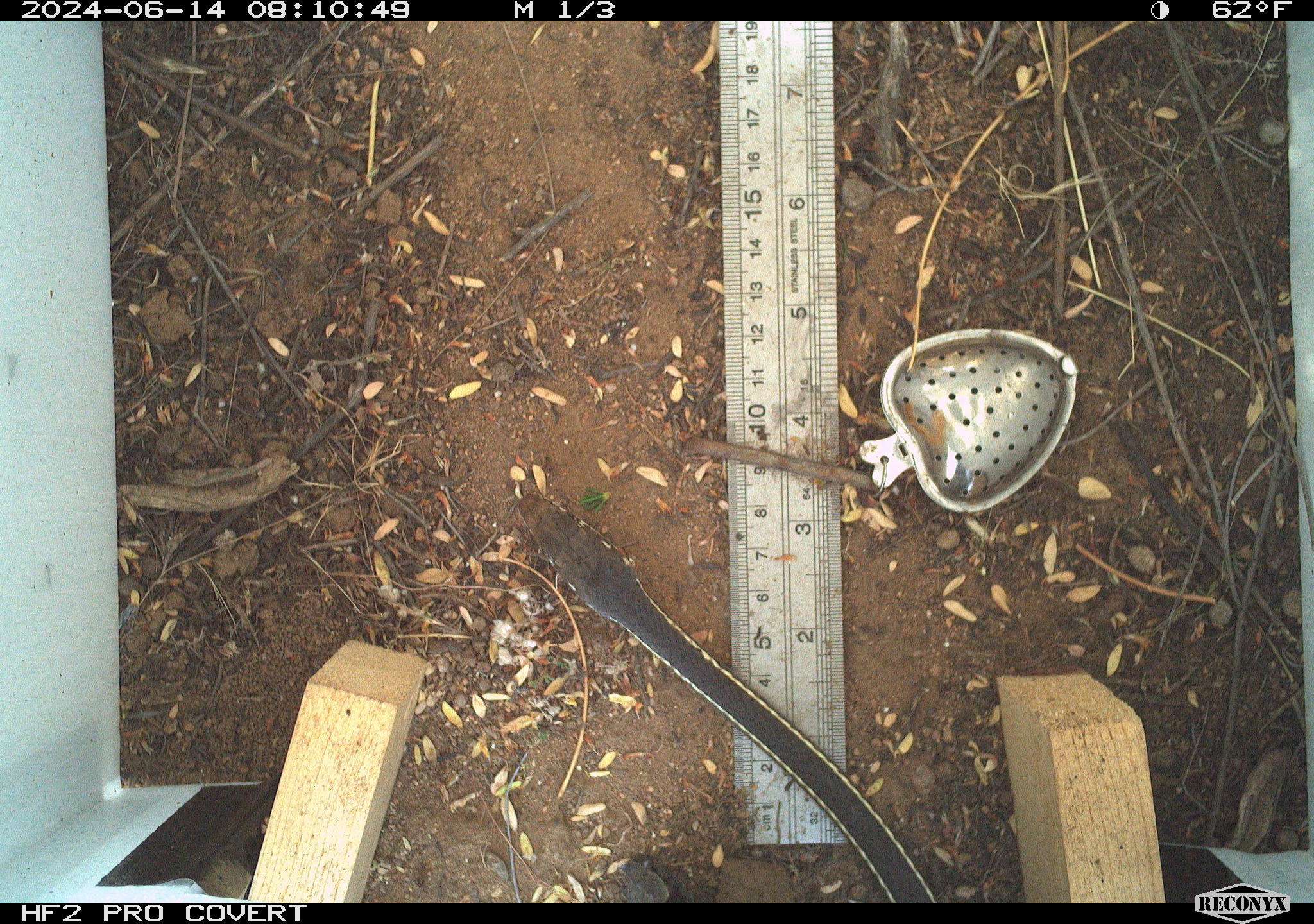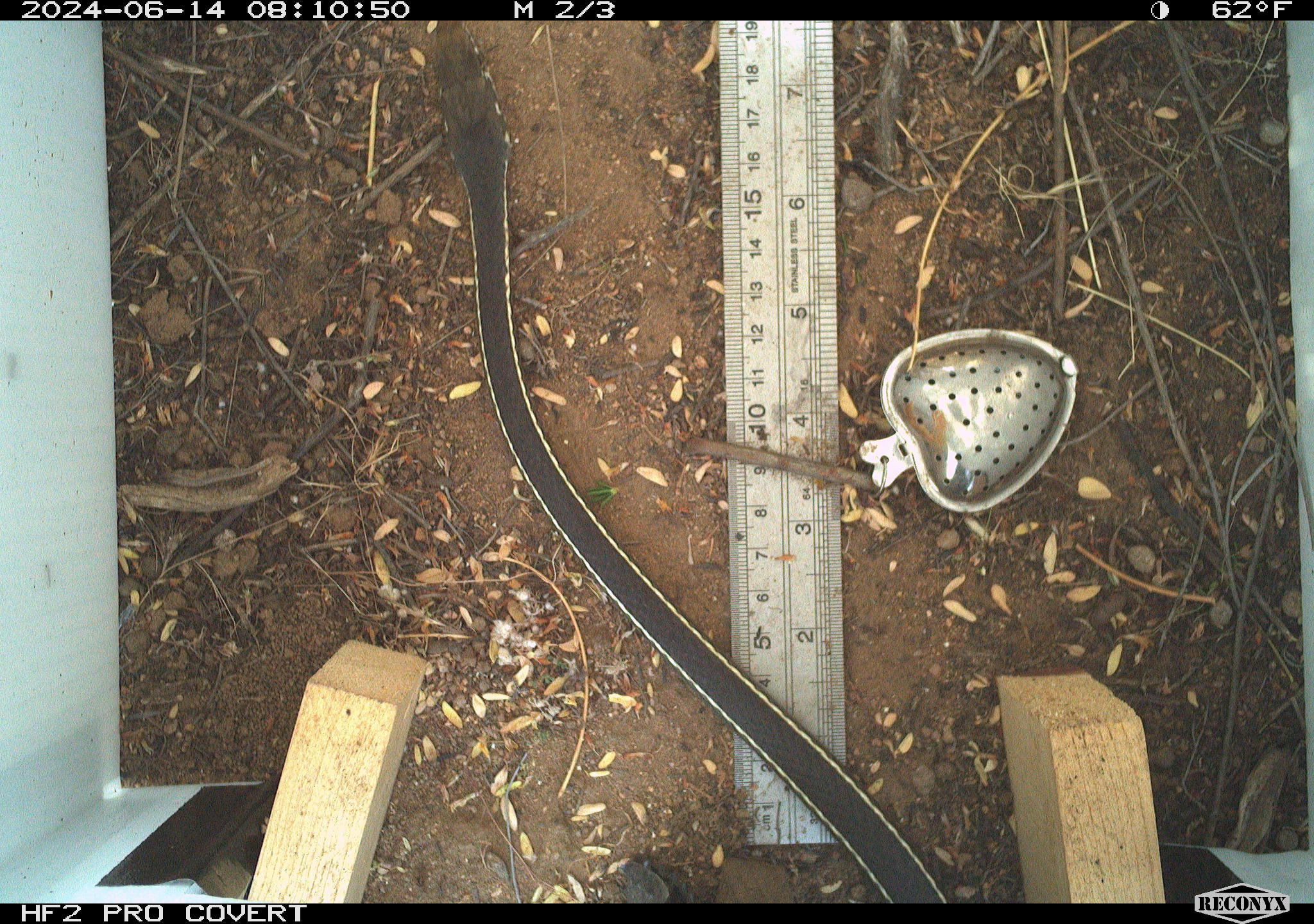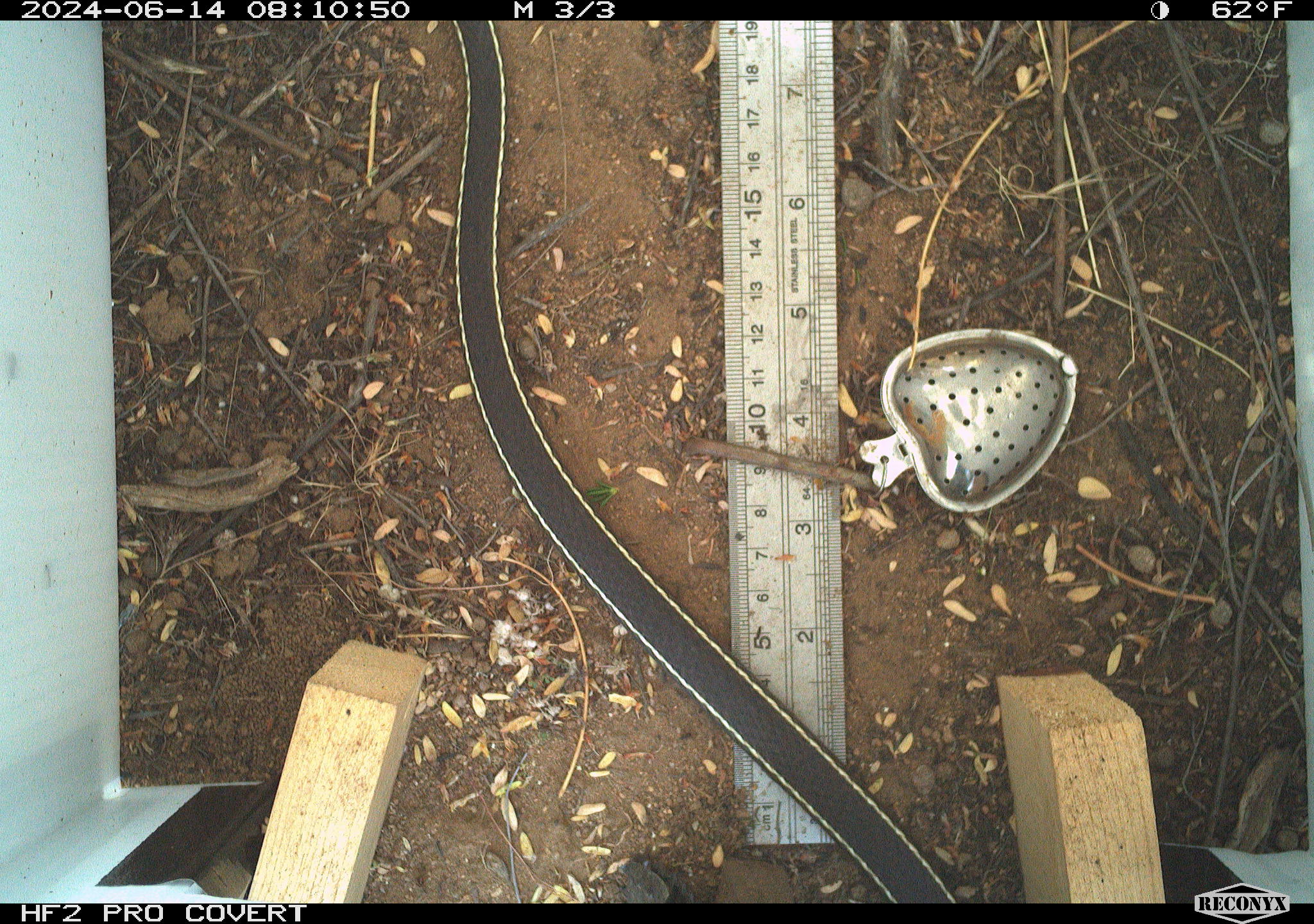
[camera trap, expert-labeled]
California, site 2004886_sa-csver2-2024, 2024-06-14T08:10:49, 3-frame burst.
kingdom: Animalia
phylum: Chordata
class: Reptilia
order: Squamata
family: Colubridae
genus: Masticophis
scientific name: Masticophis lateralis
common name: striped racer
Striped racer (Masticophis lateralis).